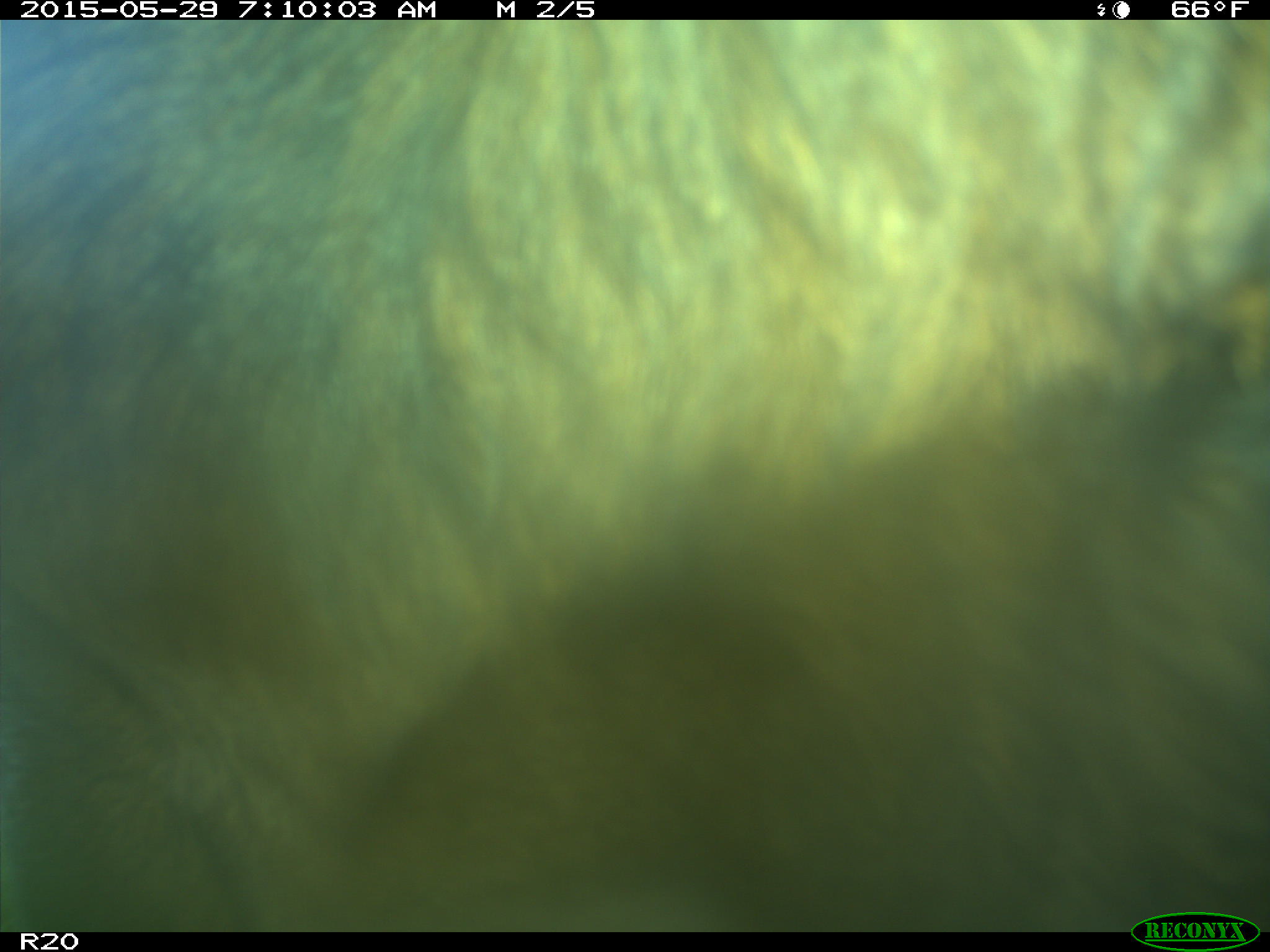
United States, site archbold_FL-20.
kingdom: Animalia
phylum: Chordata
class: Mammalia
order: Artiodactyla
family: Bovidae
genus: Bos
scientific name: Bos taurus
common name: domestic cow